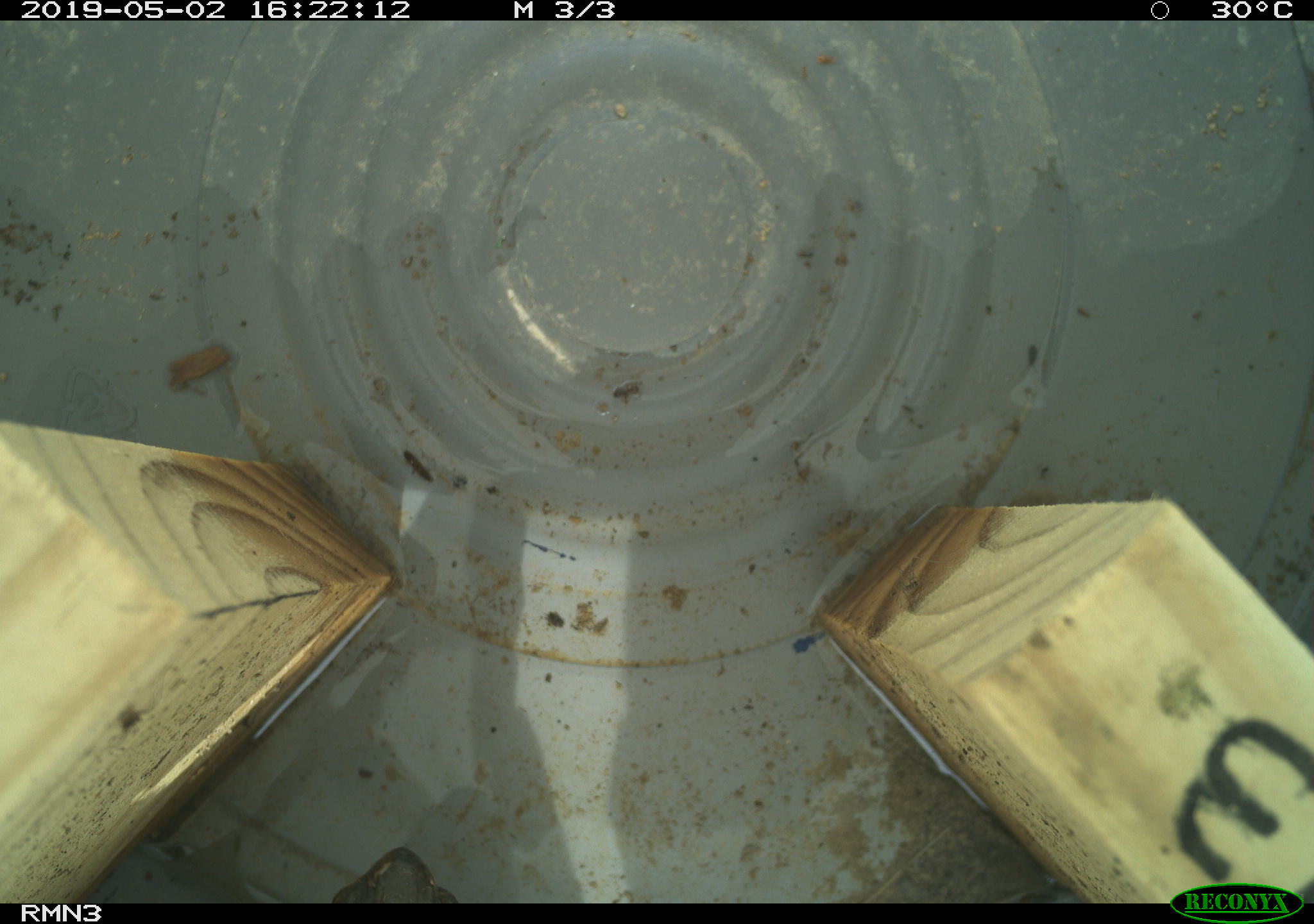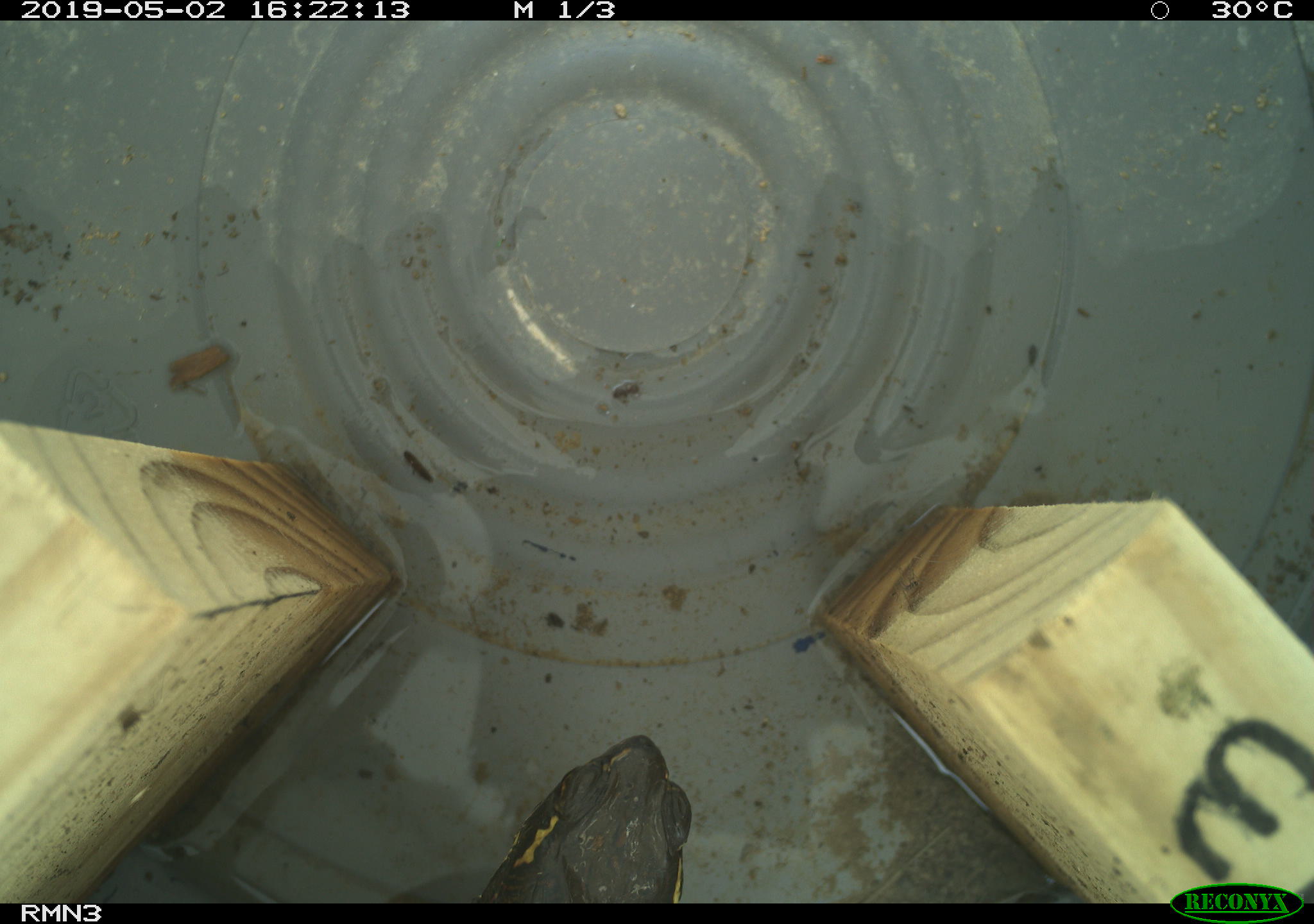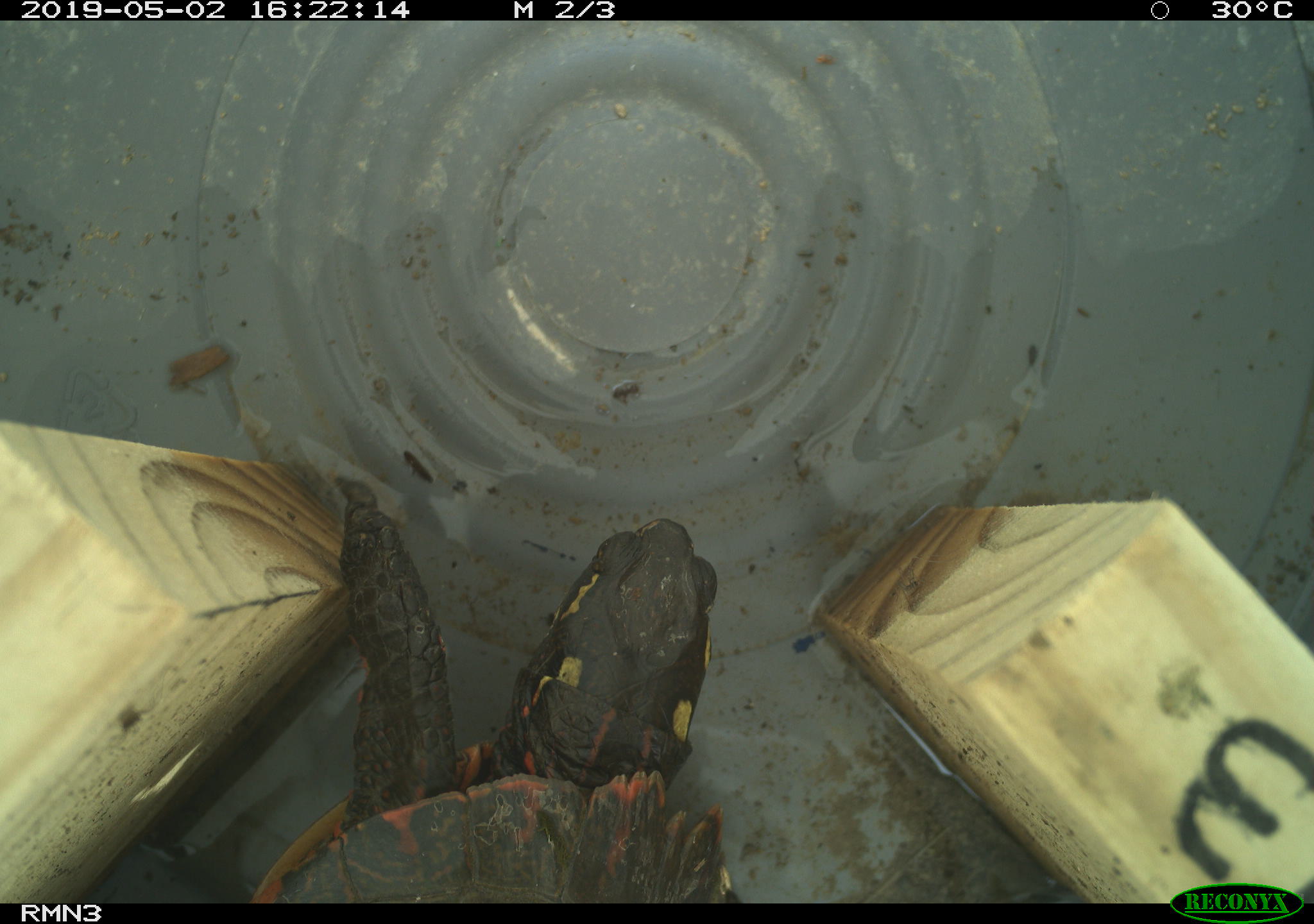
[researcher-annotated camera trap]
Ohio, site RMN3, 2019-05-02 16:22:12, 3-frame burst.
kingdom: Animalia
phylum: Chordata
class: Reptilia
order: Testudines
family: Emydidae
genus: Chrysemys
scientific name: Chrysemys picta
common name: painted turtle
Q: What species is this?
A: Painted turtle (Chrysemys picta).